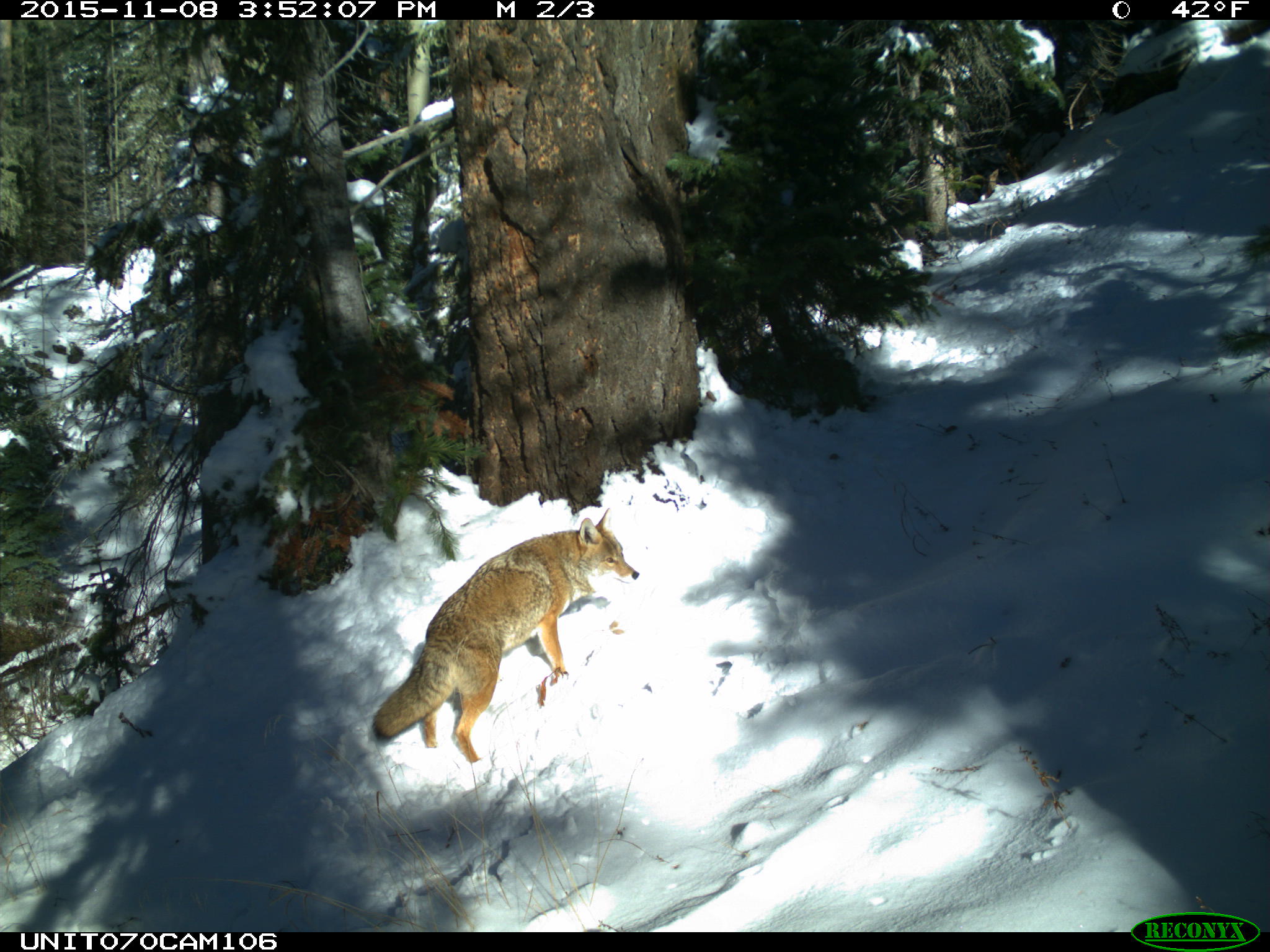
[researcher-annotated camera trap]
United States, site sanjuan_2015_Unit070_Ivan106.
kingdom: Animalia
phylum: Chordata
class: Mammalia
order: Carnivora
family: Canidae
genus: Canis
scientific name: Canis latrans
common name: coyote